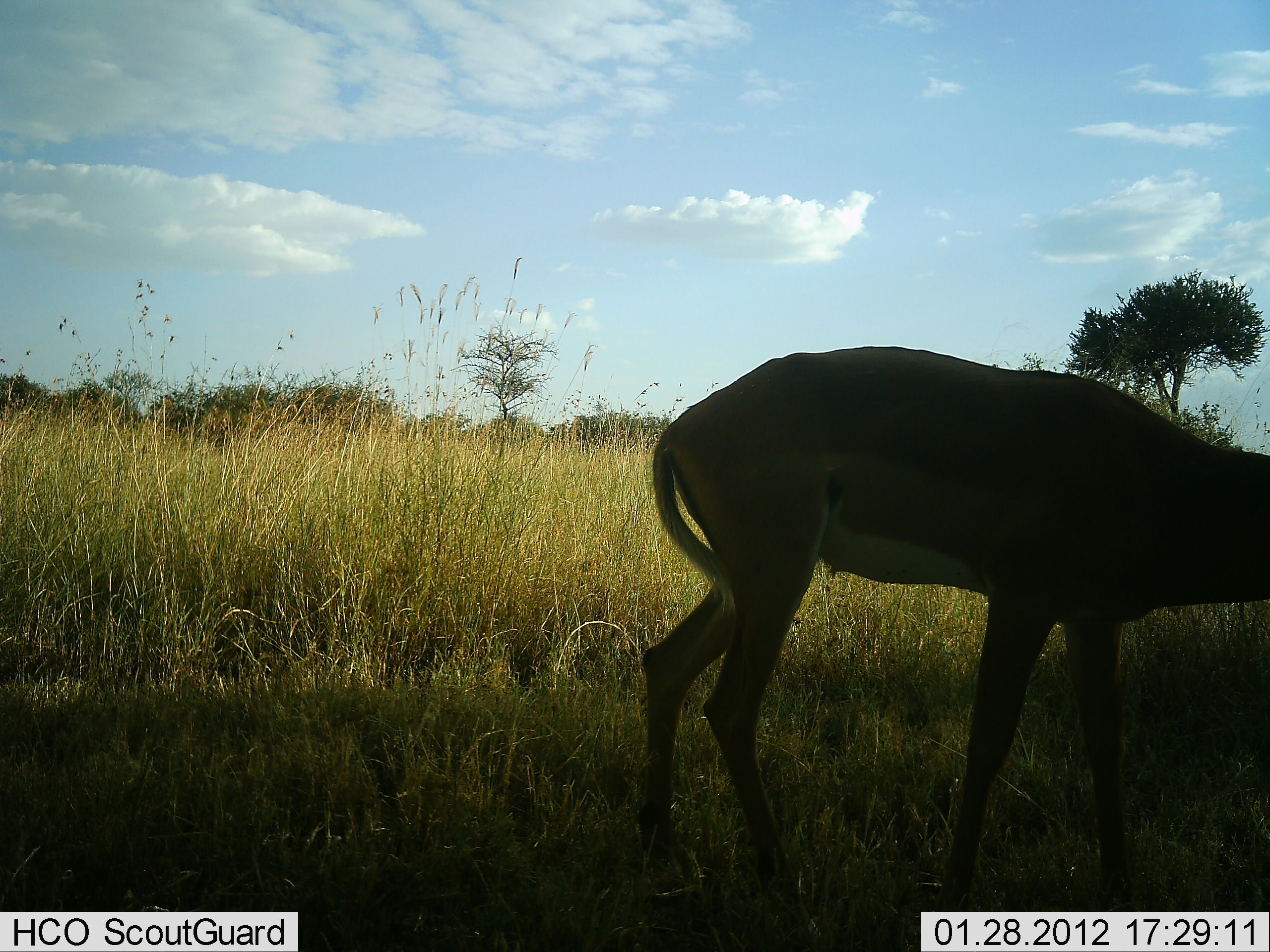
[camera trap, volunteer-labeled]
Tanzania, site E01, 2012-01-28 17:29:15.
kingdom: Animalia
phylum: Chordata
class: Mammalia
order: Artiodactyla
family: Bovidae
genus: Aepyceros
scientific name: Aepyceros melampus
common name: impala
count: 1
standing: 74%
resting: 0%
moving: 11%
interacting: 0%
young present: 0%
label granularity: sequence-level